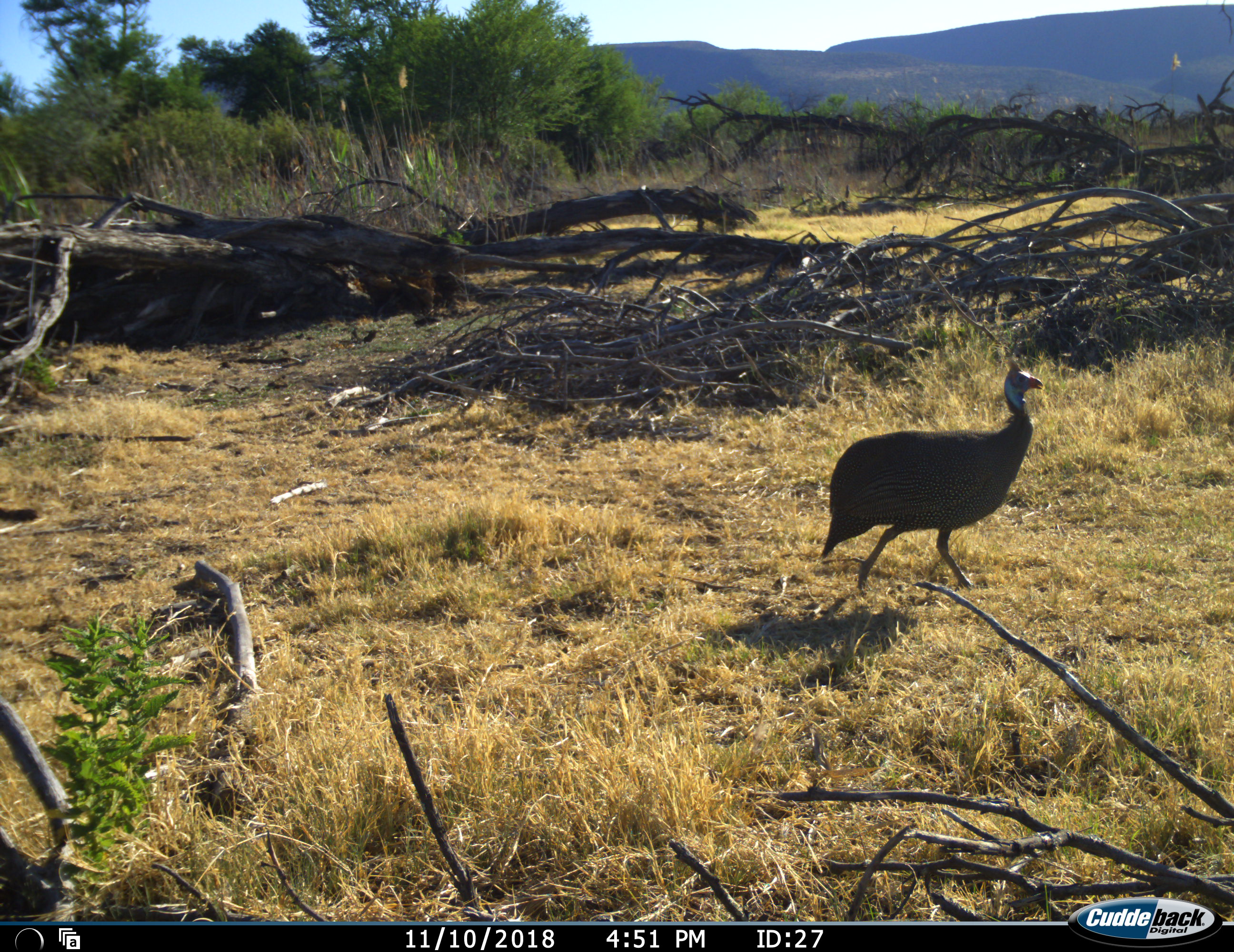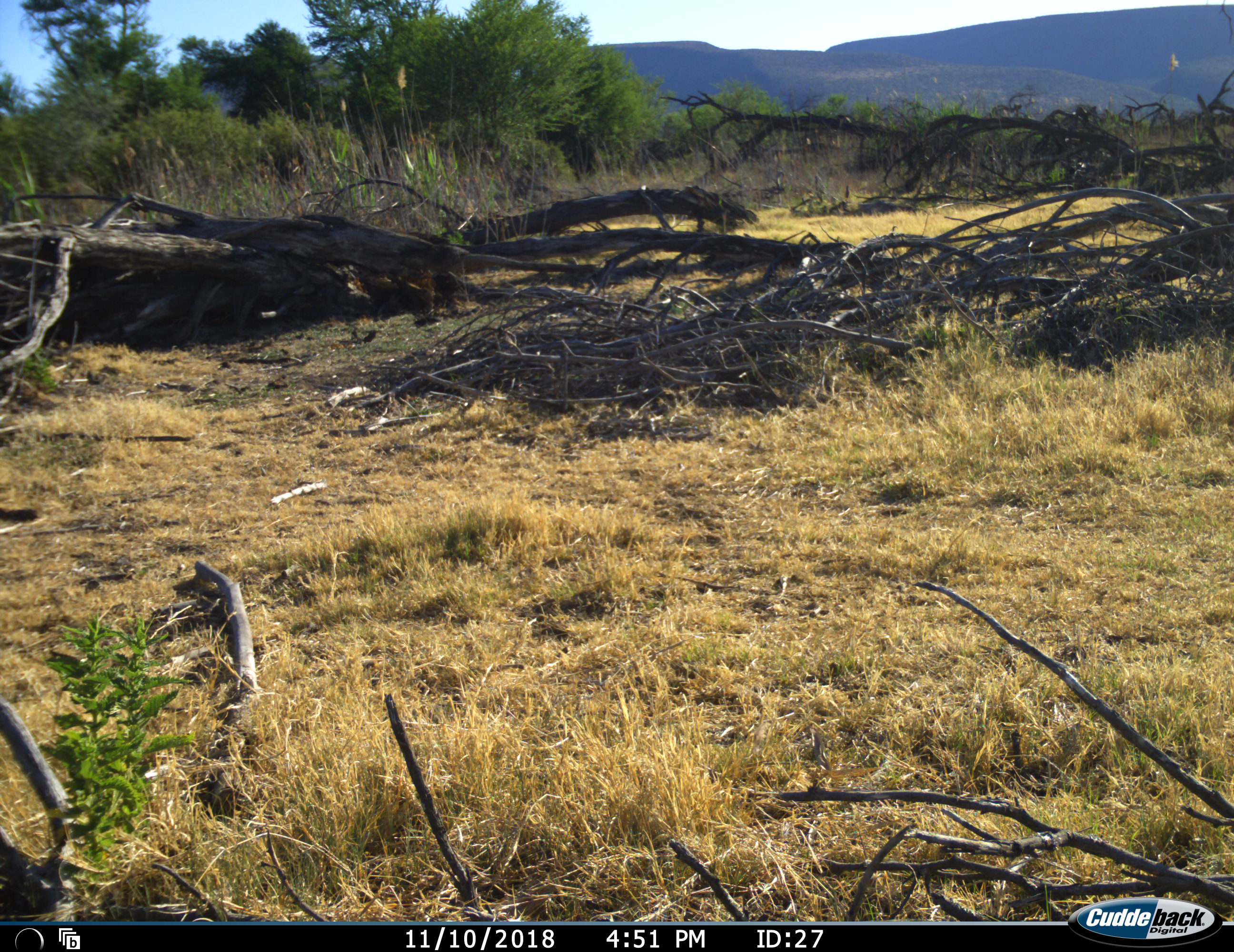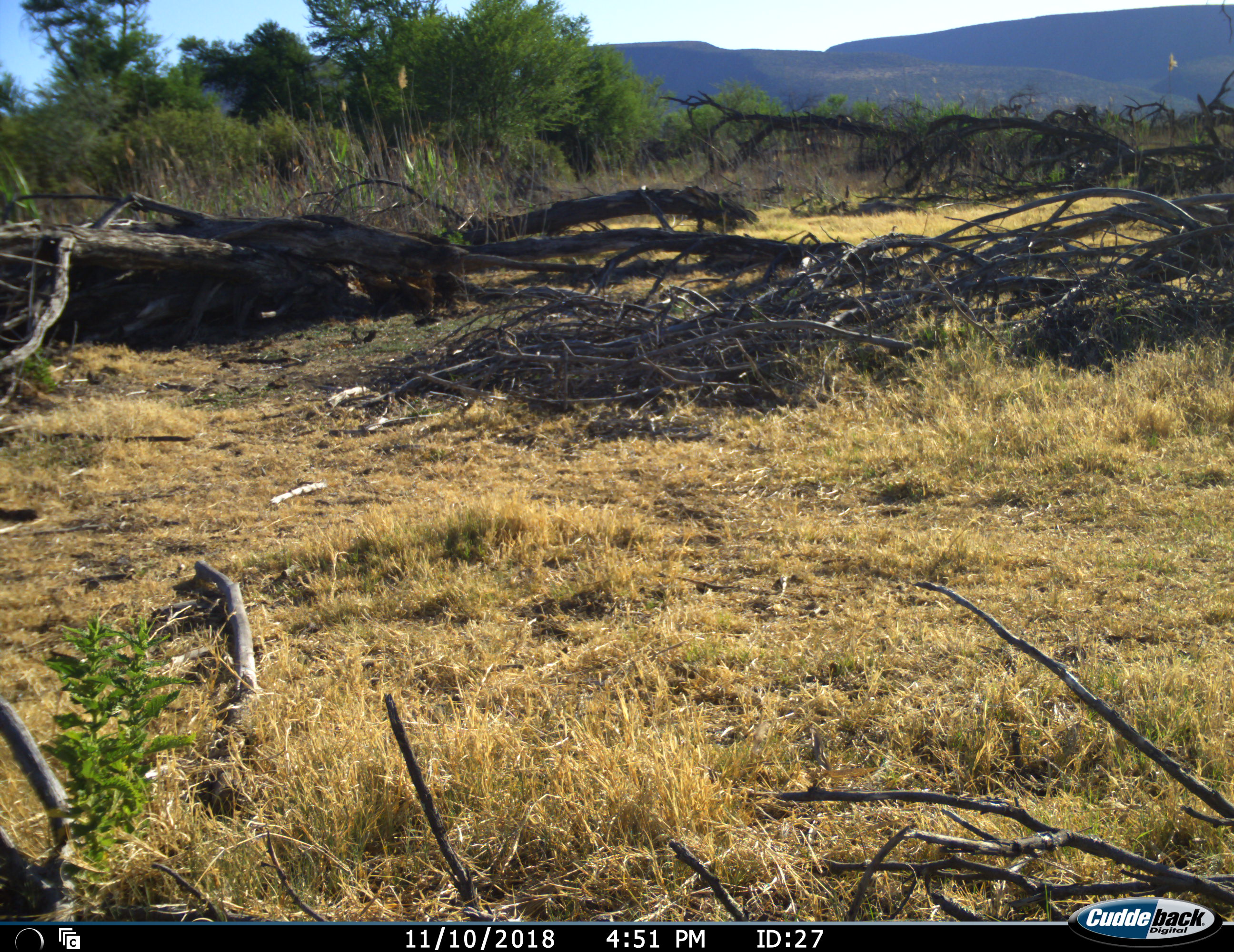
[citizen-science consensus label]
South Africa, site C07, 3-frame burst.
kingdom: Animalia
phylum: Chordata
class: Aves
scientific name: Aves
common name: bird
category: birdother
Birdother (bird) (Aves), count 1. Behavior (volunteer vote fractions): standing 20%, resting 0%, moving 90%, interacting 0%. Young present (vote fraction): 0%. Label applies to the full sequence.